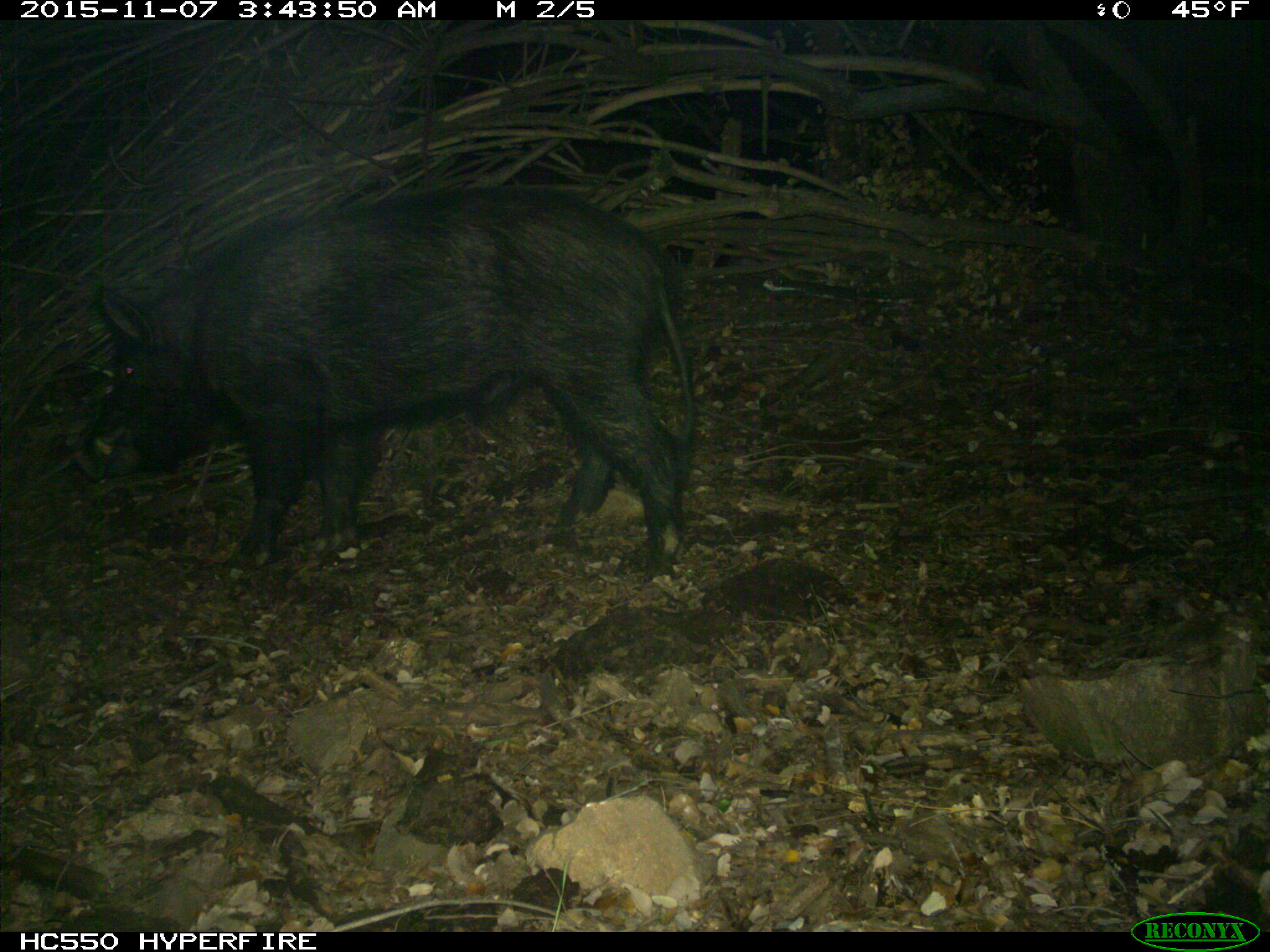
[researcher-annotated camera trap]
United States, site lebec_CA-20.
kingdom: Animalia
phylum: Chordata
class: Mammalia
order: Artiodactyla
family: Suidae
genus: Sus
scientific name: Sus scrofa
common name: wild boar